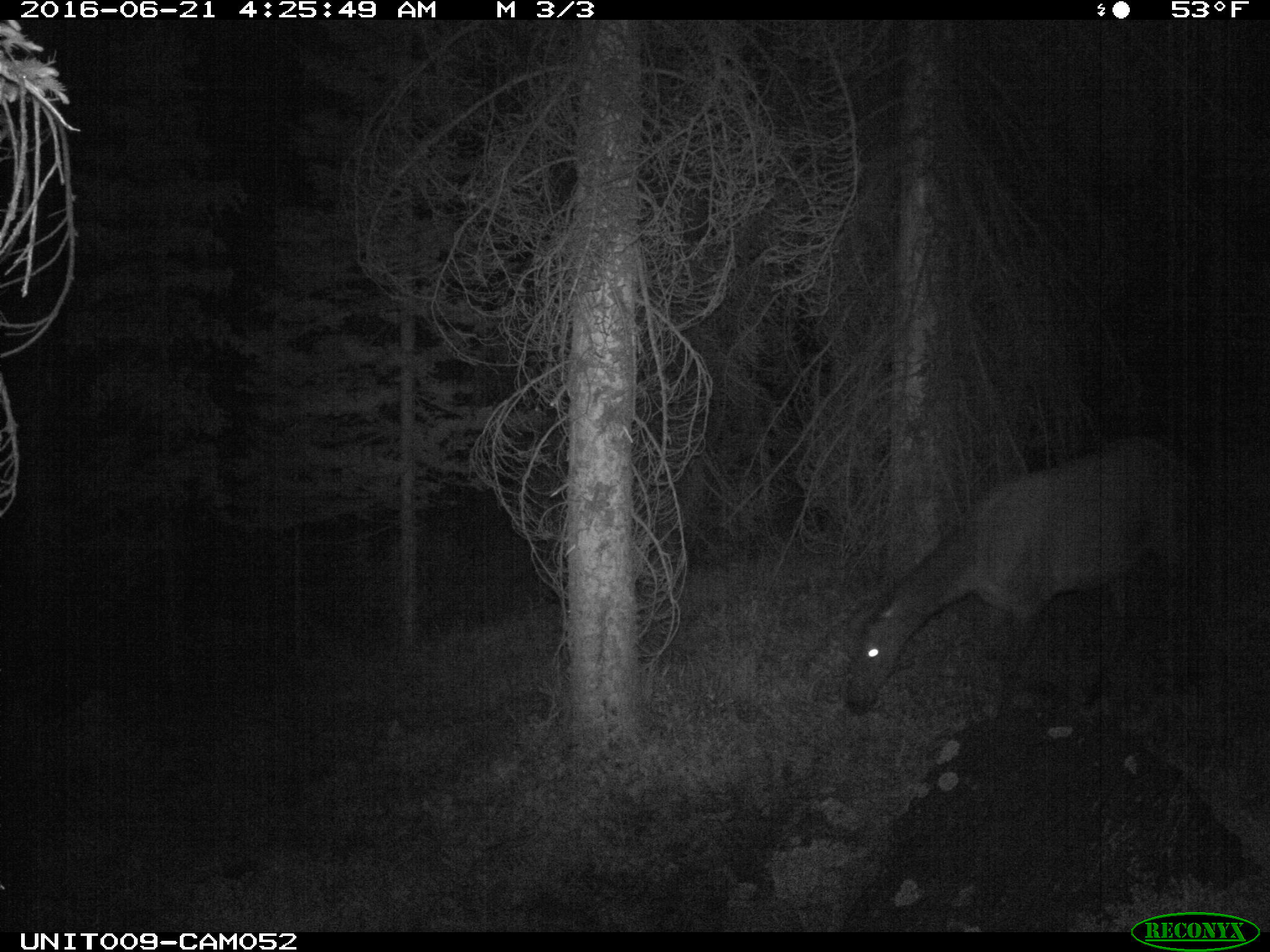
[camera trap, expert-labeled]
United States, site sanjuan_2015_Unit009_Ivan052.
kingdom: Animalia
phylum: Chordata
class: Mammalia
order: Artiodactyla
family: Cervidae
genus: Cervus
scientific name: Cervus elaphus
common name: red deer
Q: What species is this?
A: Cervus elaphus (red deer).